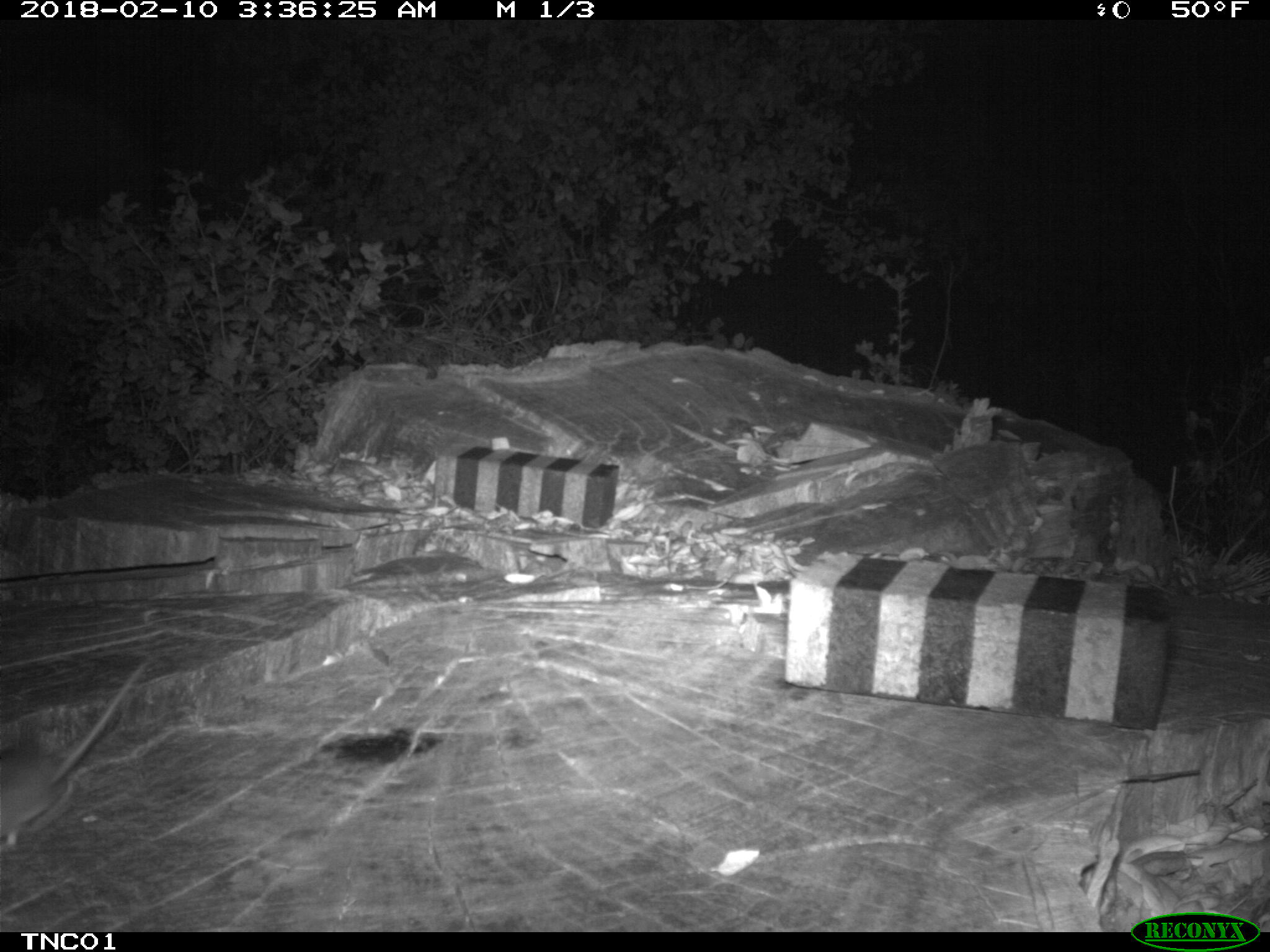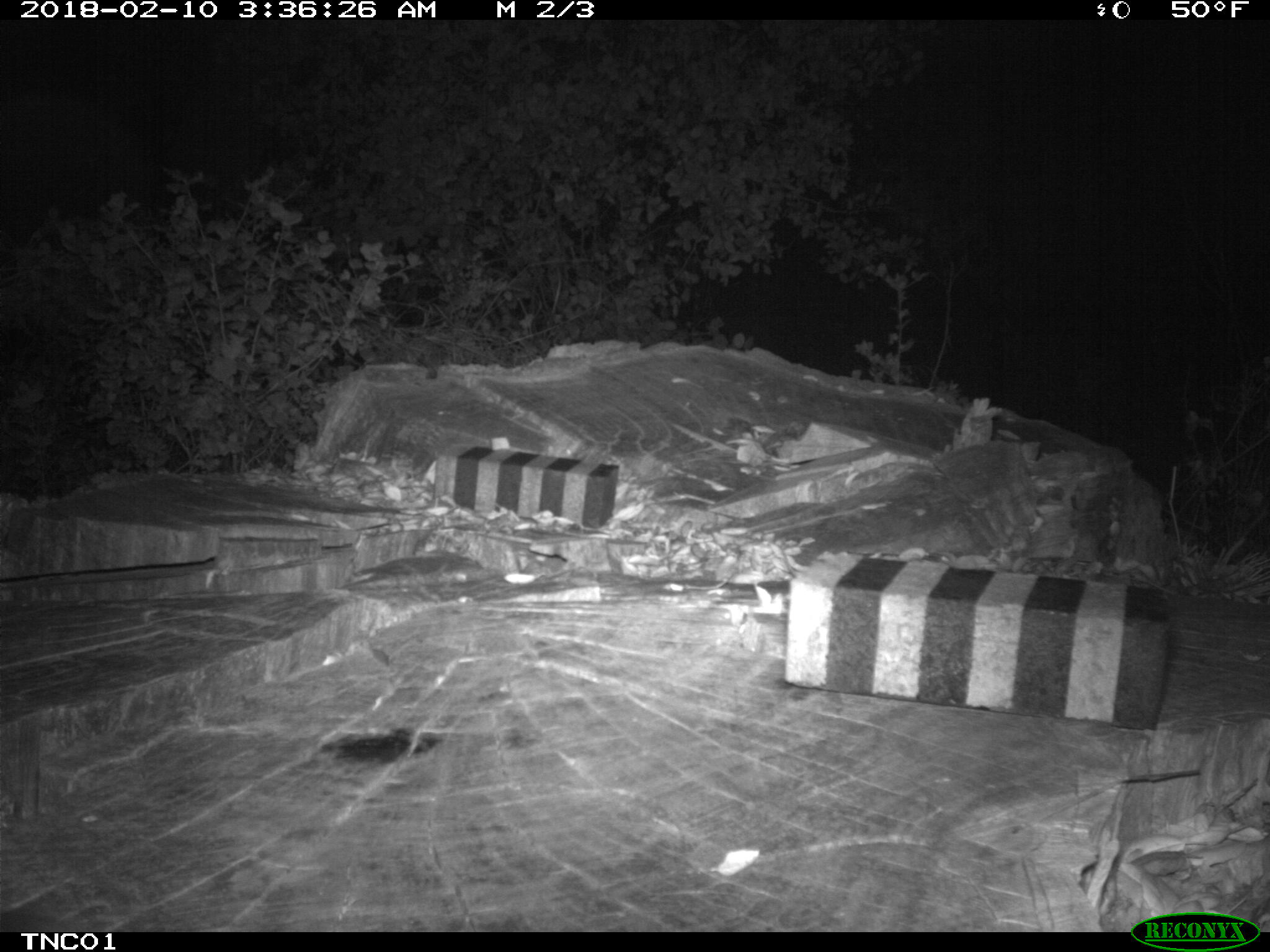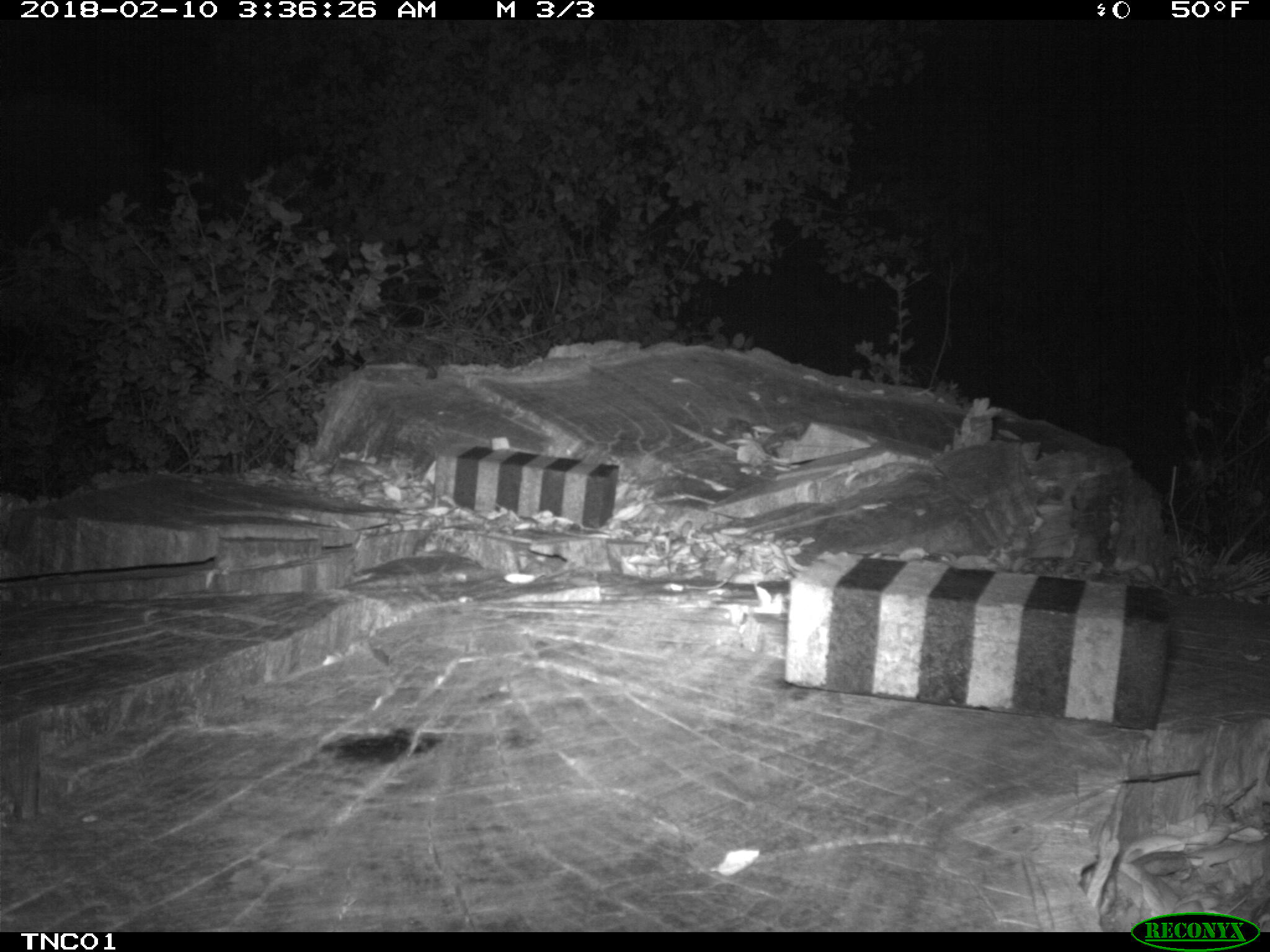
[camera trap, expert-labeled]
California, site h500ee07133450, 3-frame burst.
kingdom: Animalia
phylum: Chordata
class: Mammalia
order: Rodentia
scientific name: Rodentia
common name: rodent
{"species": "rodent (Rodentia)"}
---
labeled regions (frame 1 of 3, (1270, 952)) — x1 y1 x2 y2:
rodent: 0 662 148 852